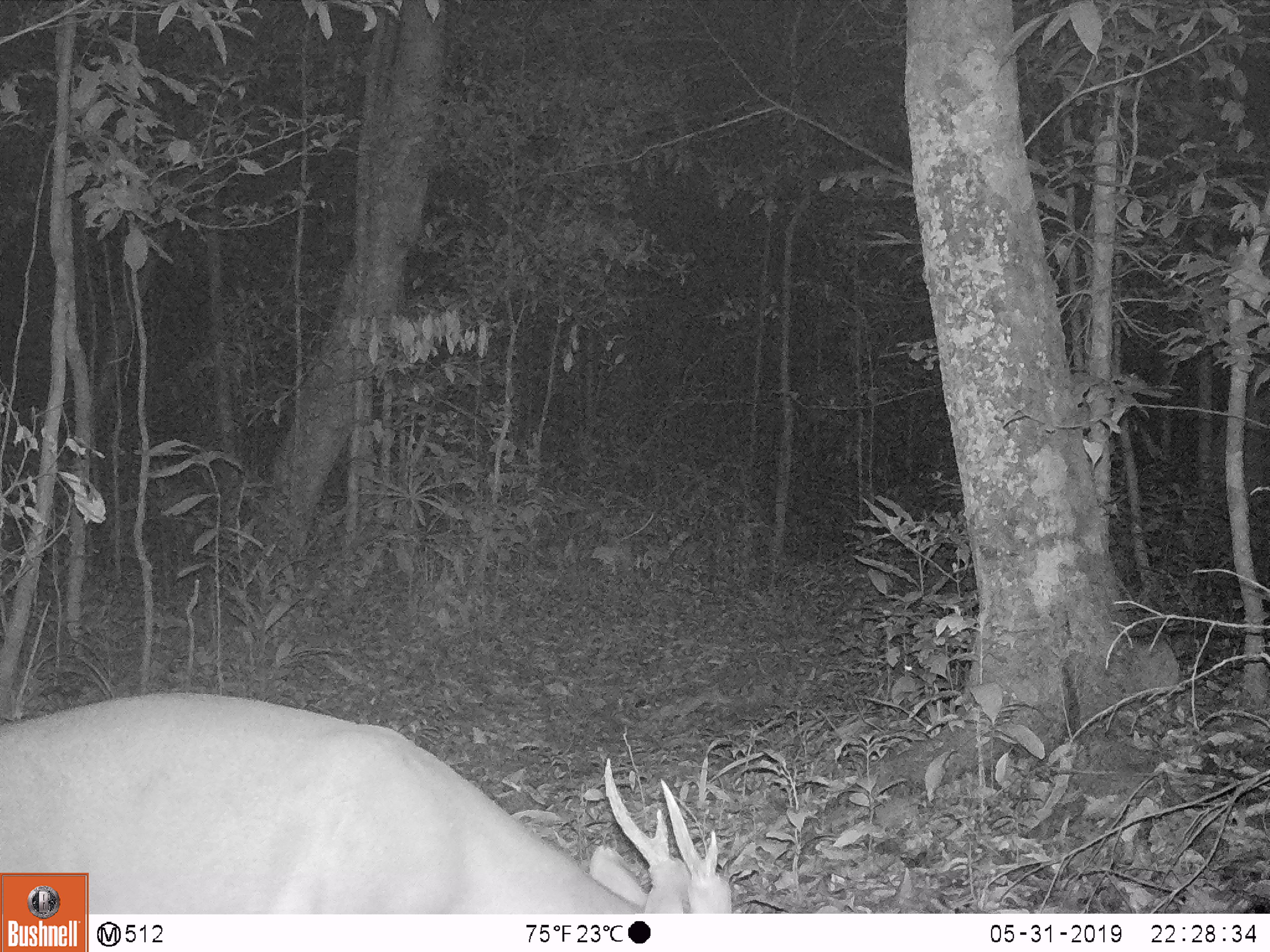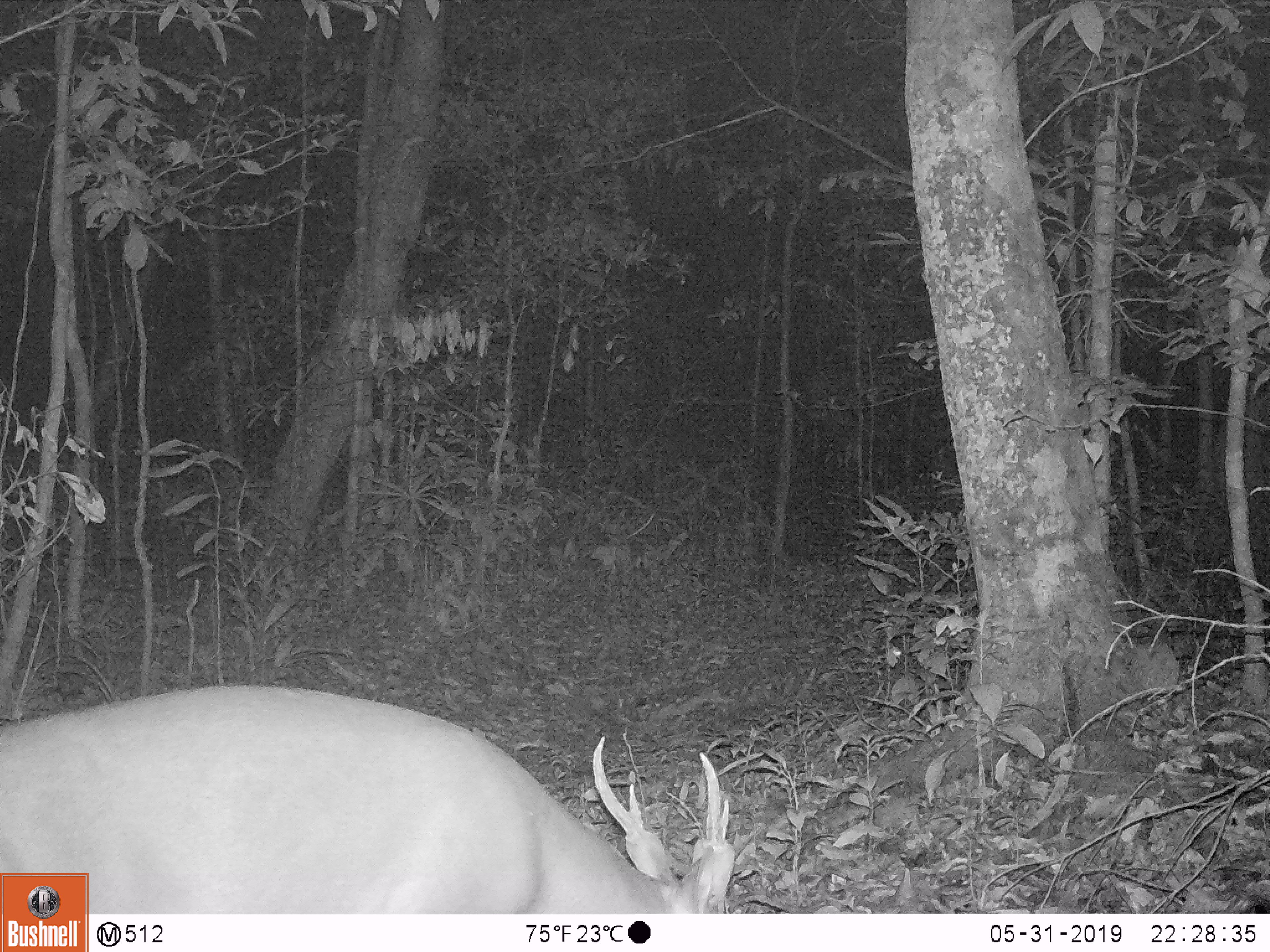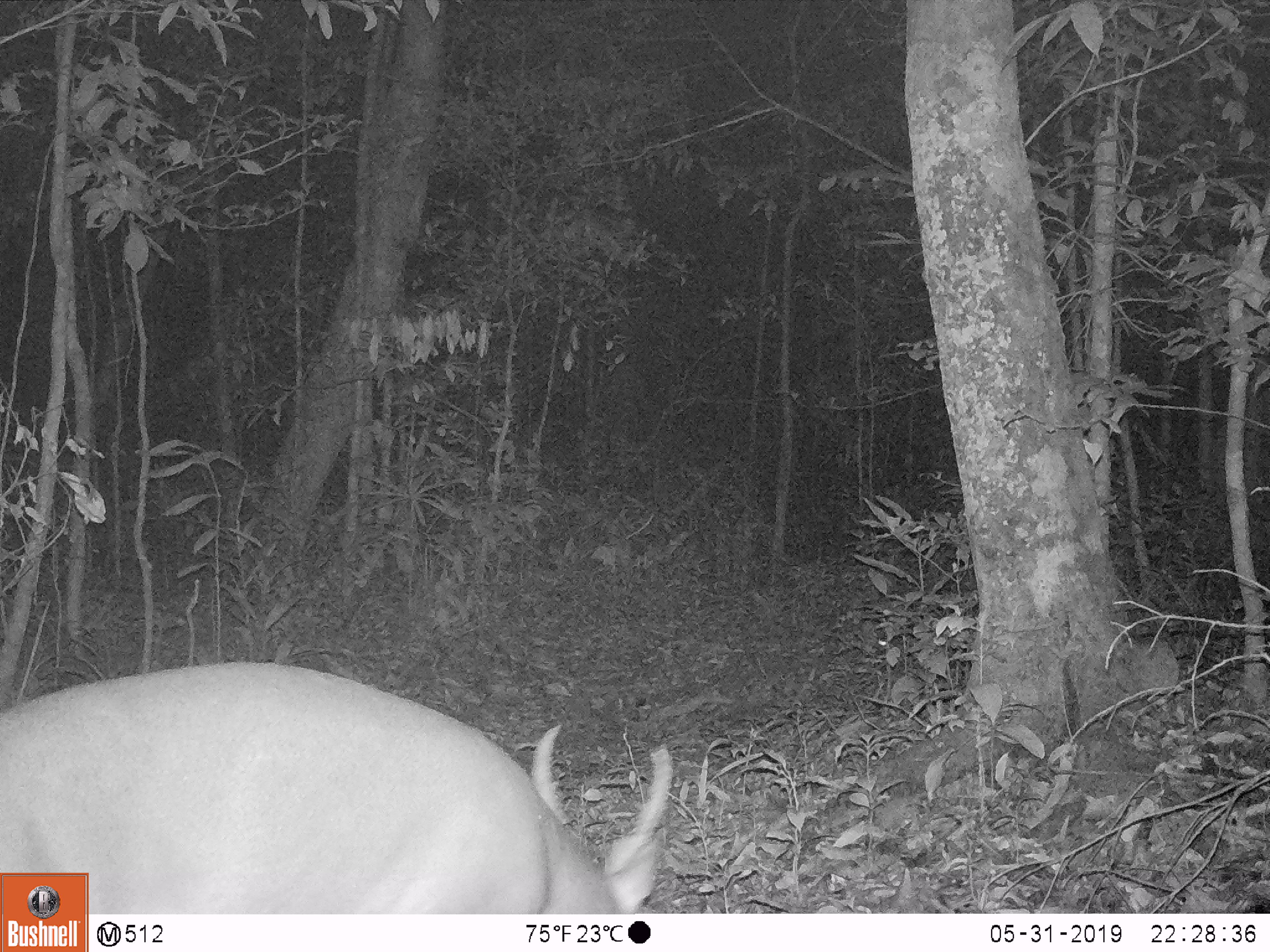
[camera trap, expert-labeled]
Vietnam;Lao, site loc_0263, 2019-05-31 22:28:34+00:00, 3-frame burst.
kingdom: Animalia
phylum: Chordata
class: Mammalia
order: Artiodactyla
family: Cervidae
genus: Muntiacus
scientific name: Muntiacus vuquangensis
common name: large-antlered muntjac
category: large antlered muntjac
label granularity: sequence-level